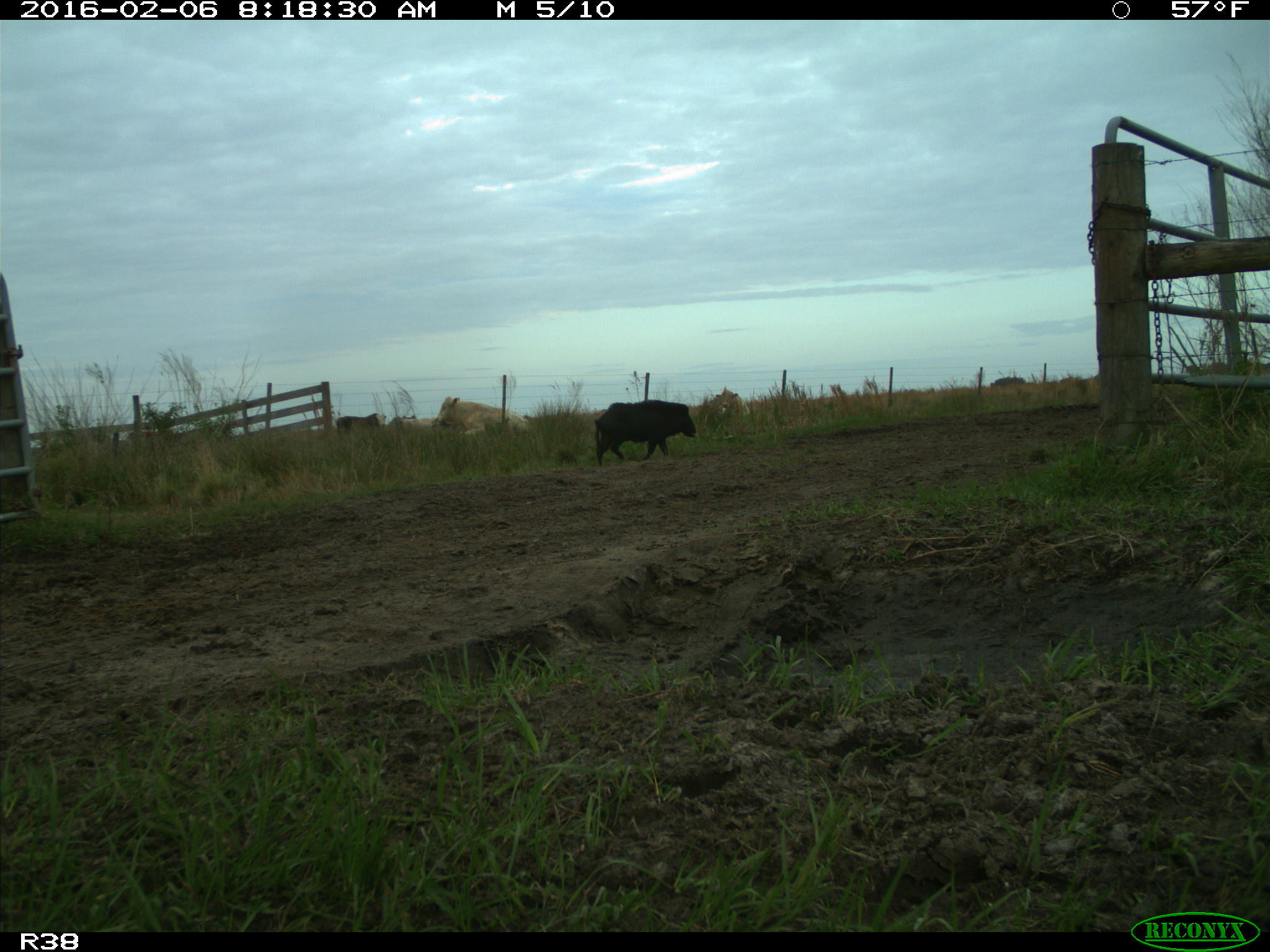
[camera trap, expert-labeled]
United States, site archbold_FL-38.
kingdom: Animalia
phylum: Chordata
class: Mammalia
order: Artiodactyla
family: Suidae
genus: Sus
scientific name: Sus scrofa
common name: wild boar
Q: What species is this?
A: Sus scrofa (wild boar).